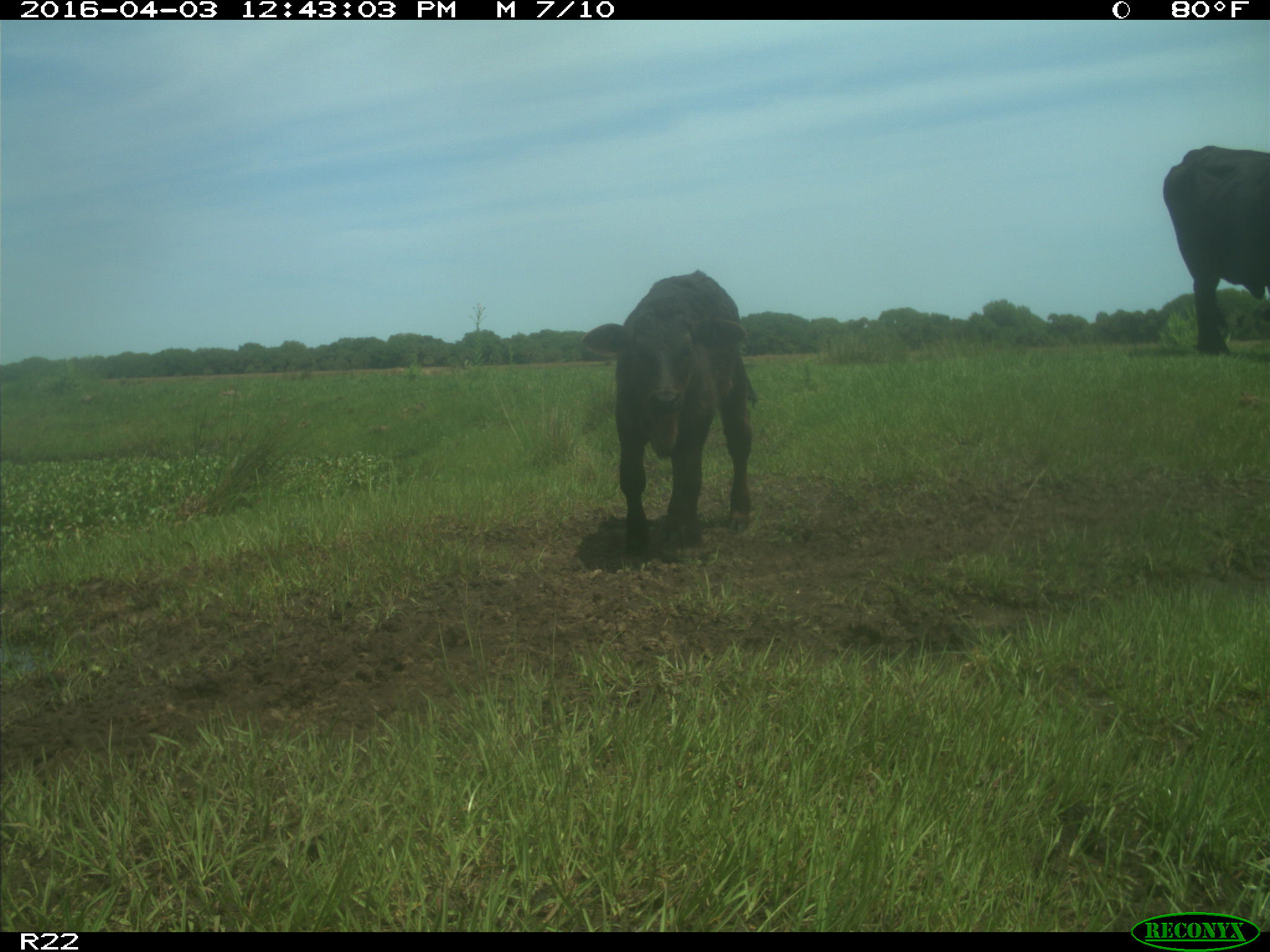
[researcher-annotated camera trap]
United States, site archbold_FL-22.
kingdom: Animalia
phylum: Chordata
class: Mammalia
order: Artiodactyla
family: Bovidae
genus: Bos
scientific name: Bos taurus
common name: domestic cow